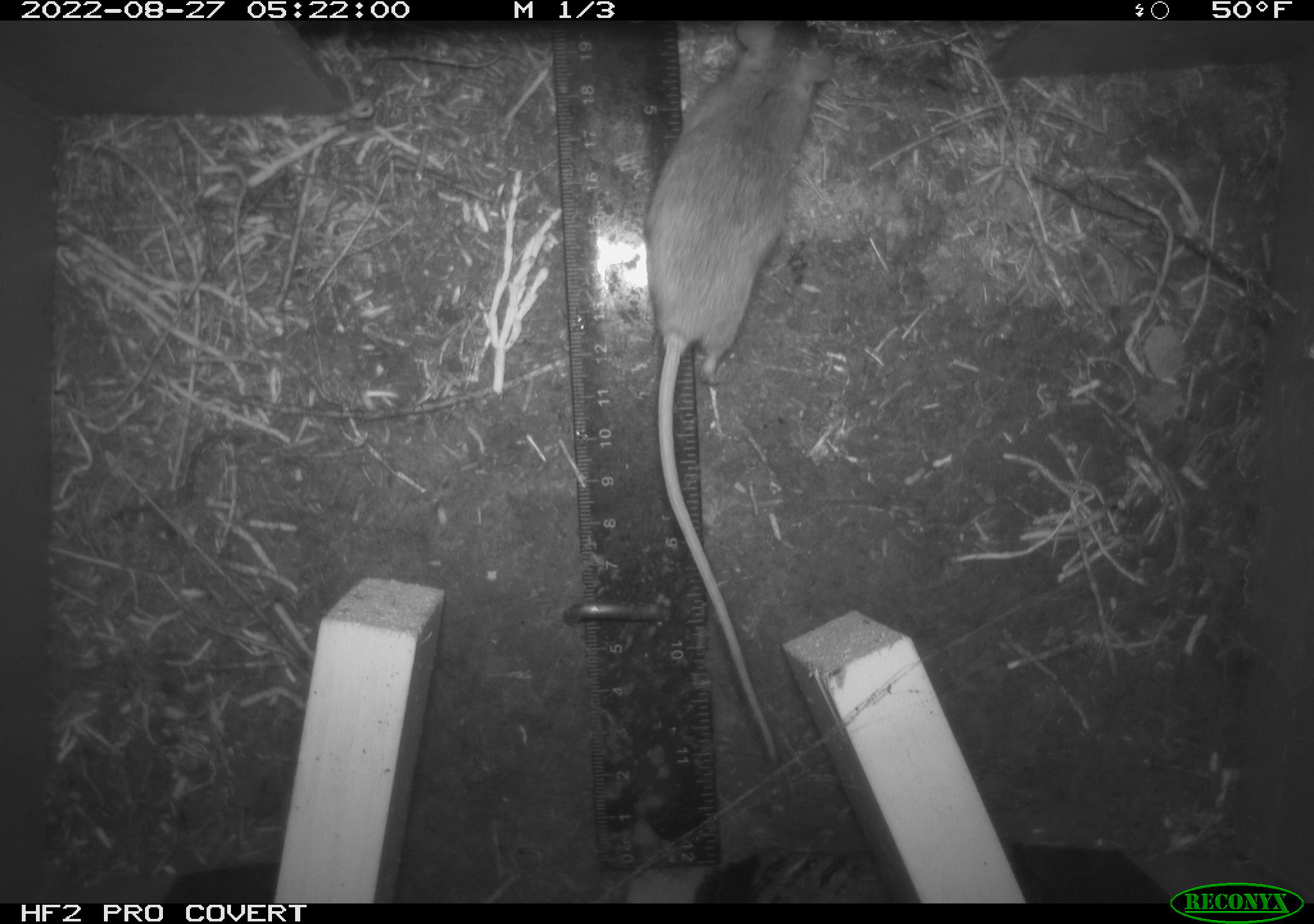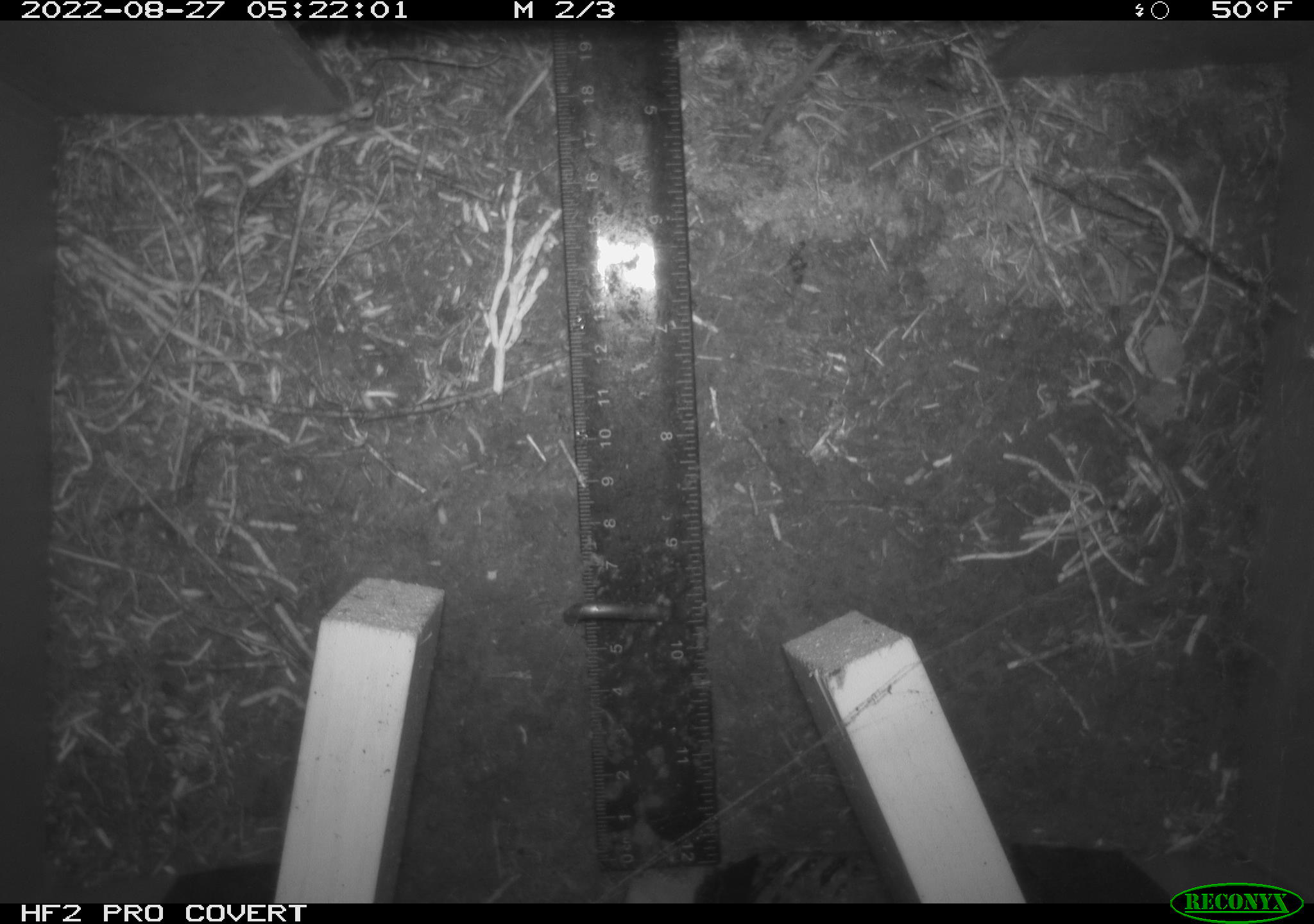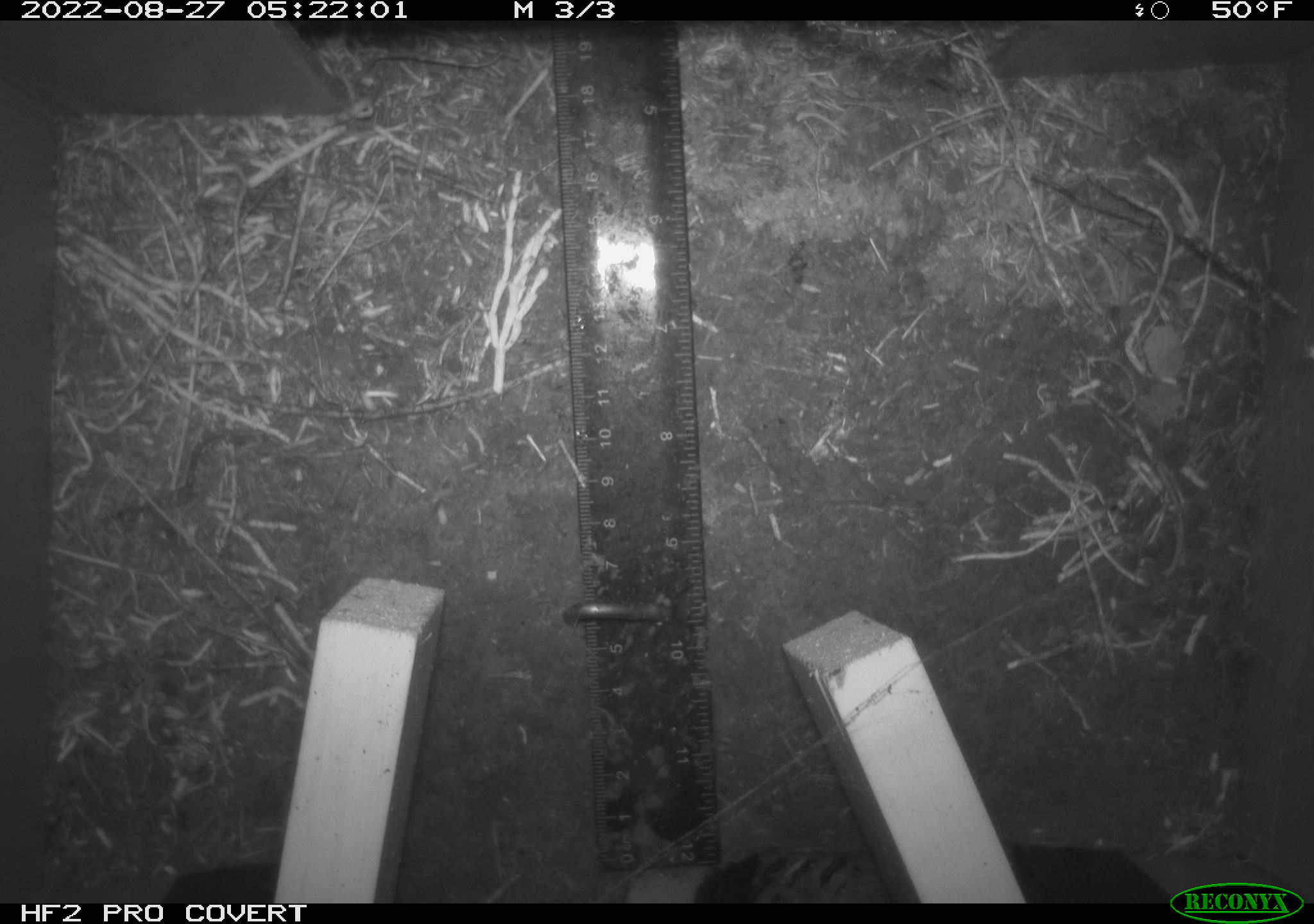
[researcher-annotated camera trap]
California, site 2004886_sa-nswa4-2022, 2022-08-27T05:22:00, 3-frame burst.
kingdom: Animalia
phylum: Chordata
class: Mammalia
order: Rodentia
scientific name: Rodentia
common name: rodent